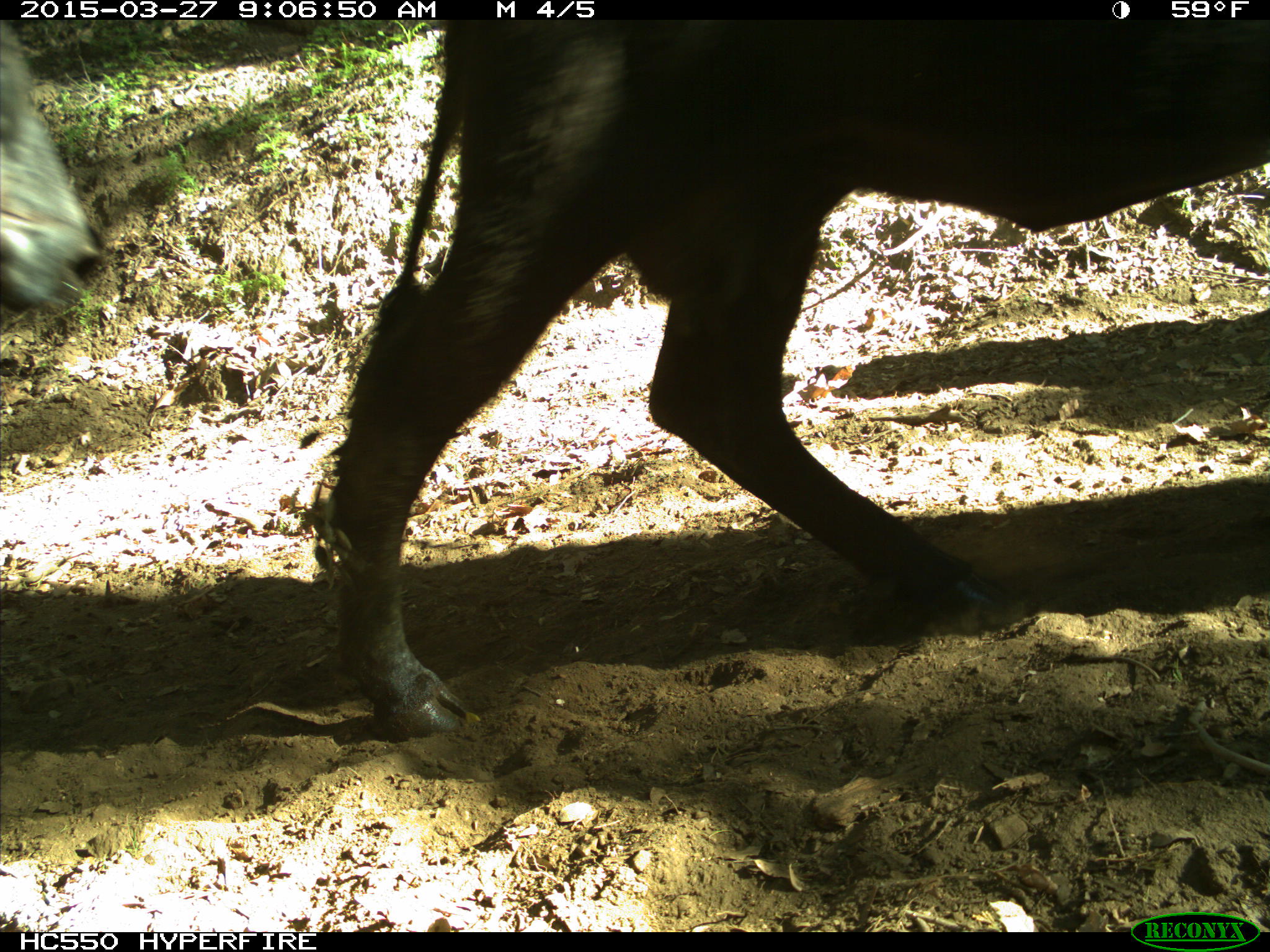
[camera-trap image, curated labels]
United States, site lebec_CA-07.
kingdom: Animalia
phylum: Chordata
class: Mammalia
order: Artiodactyla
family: Bovidae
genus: Bos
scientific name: Bos taurus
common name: domestic cow